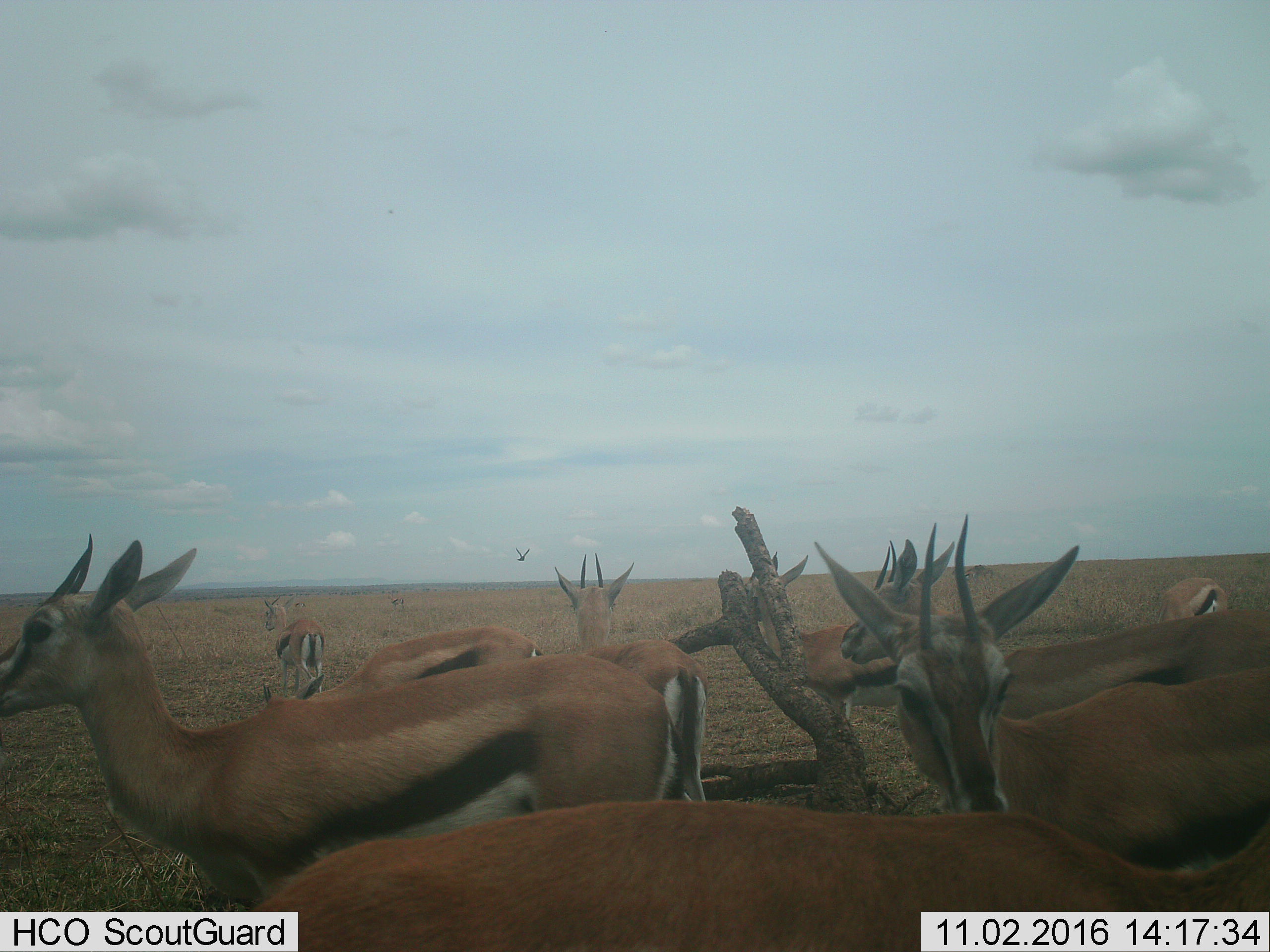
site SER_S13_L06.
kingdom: Animalia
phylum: Chordata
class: Aves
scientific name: Aves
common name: bird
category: birdother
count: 1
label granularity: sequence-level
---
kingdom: Animalia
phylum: Chordata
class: Mammalia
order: Artiodactyla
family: Bovidae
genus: Eudorcas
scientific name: Eudorcas thomsonii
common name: thomson's gazelle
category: gazellethomsons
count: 10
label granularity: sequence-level